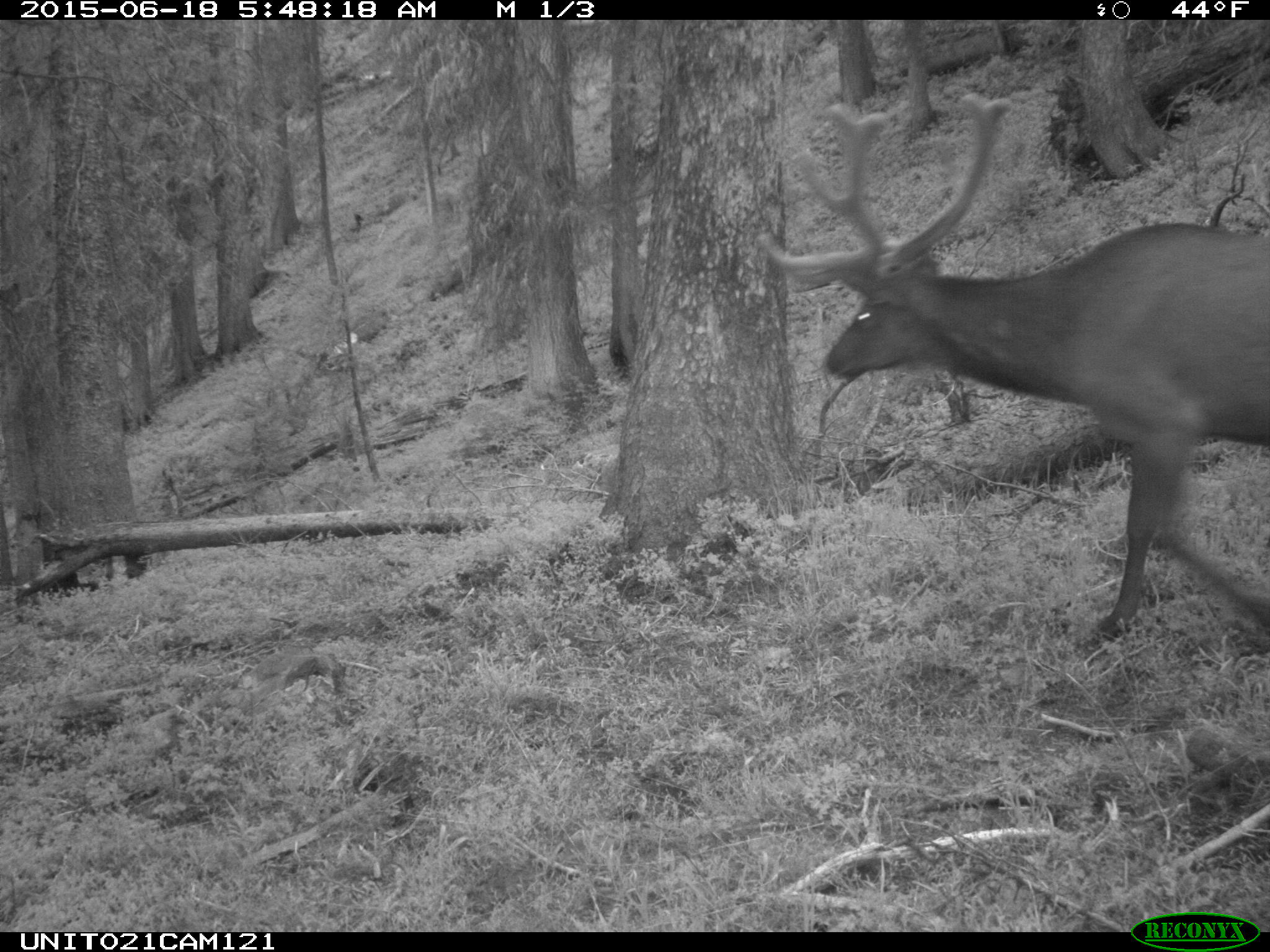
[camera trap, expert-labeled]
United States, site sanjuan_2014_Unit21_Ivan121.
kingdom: Animalia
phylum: Chordata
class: Mammalia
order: Artiodactyla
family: Cervidae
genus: Cervus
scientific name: Cervus elaphus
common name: red deer